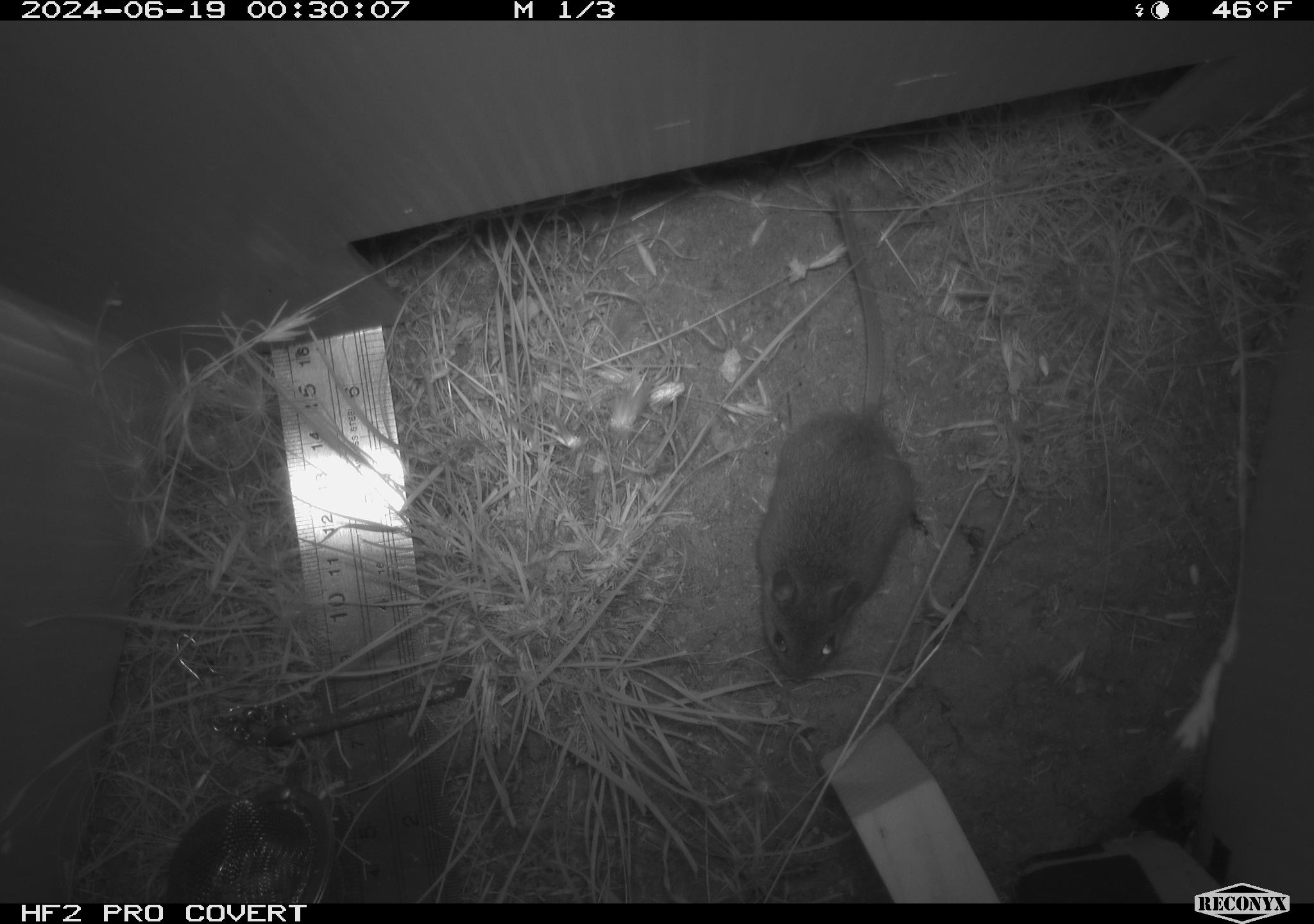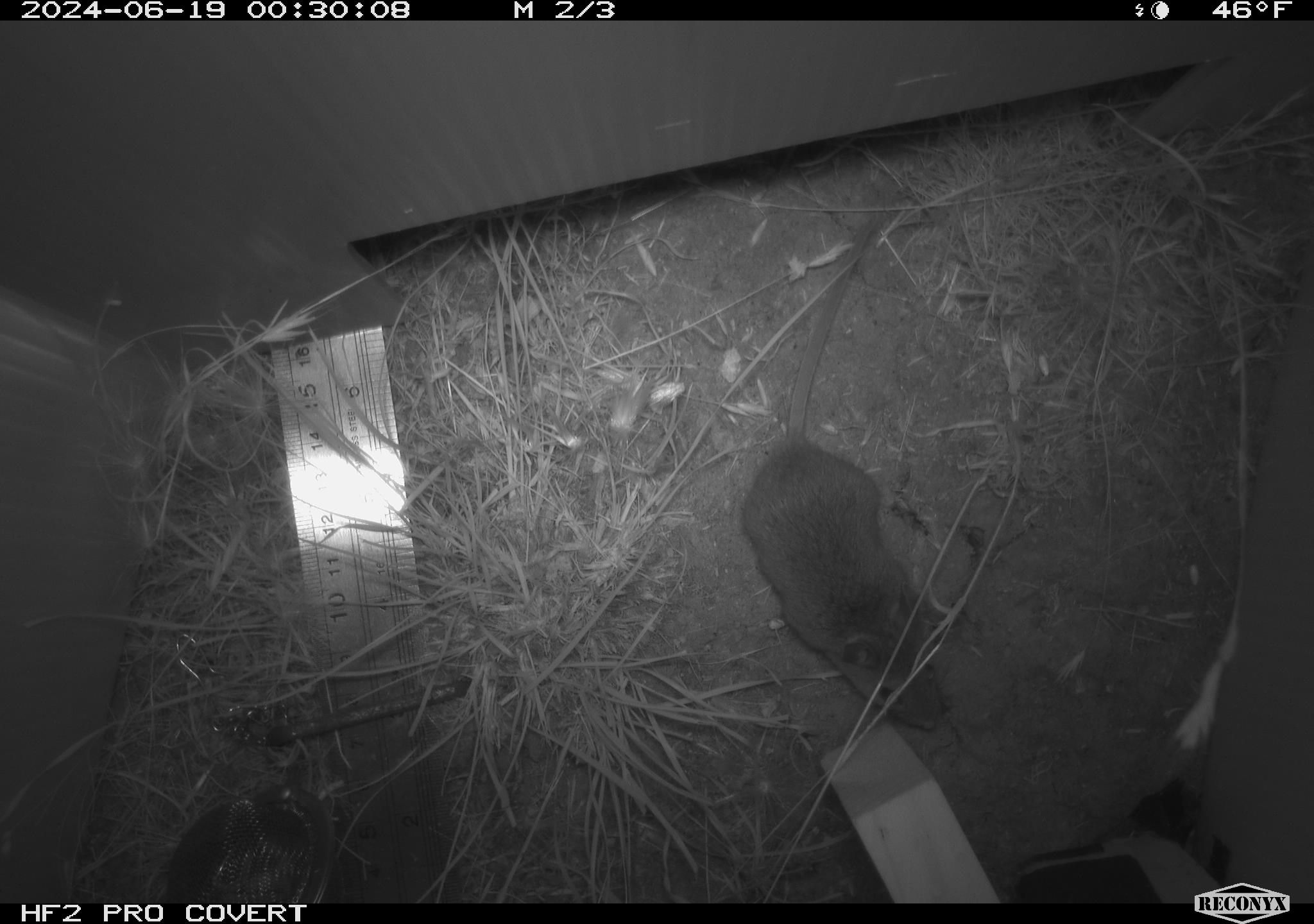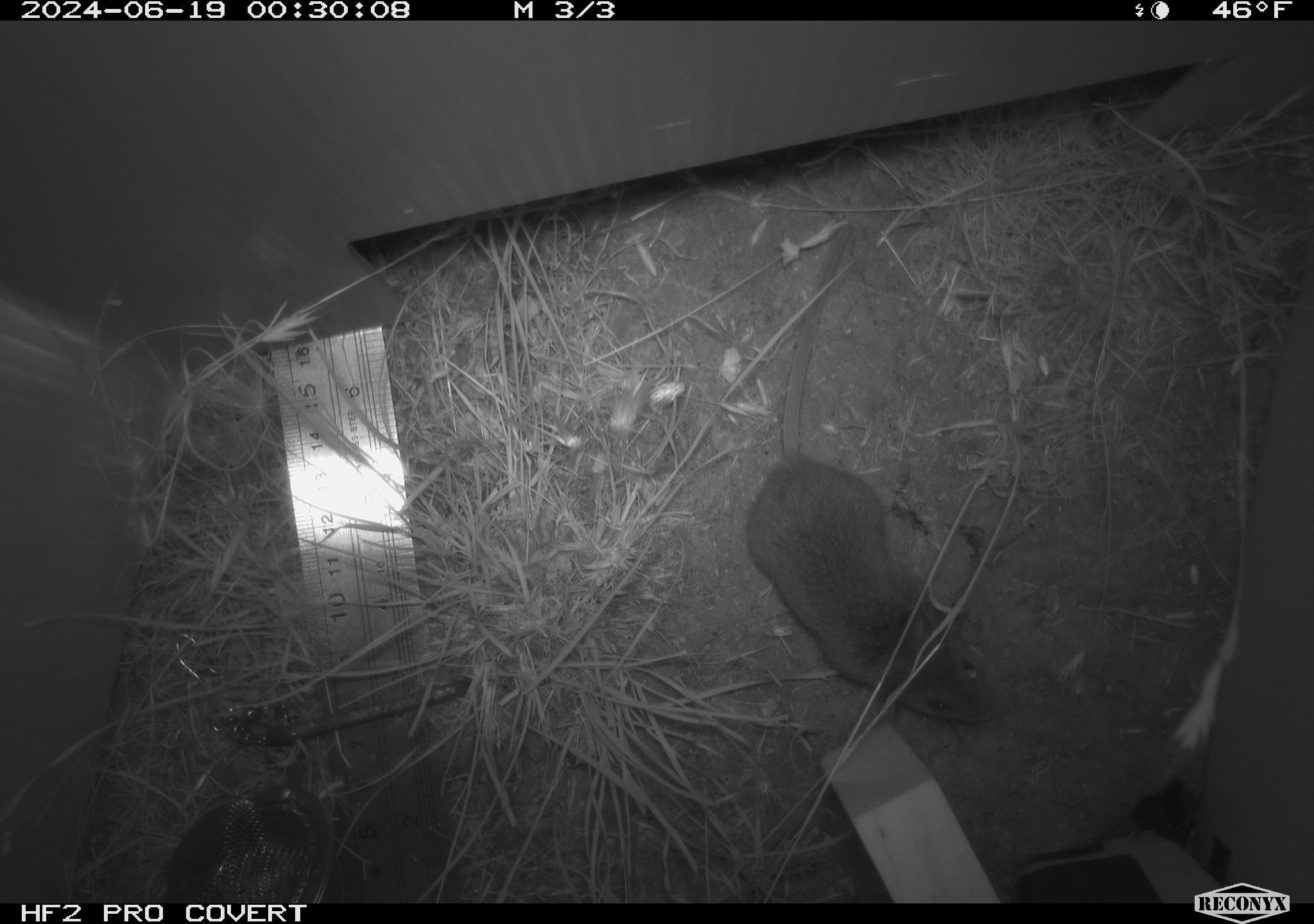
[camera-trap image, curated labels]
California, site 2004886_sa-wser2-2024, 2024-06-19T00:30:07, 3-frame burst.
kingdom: Animalia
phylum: Chordata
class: Mammalia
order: Rodentia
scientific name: Rodentia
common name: mouse species